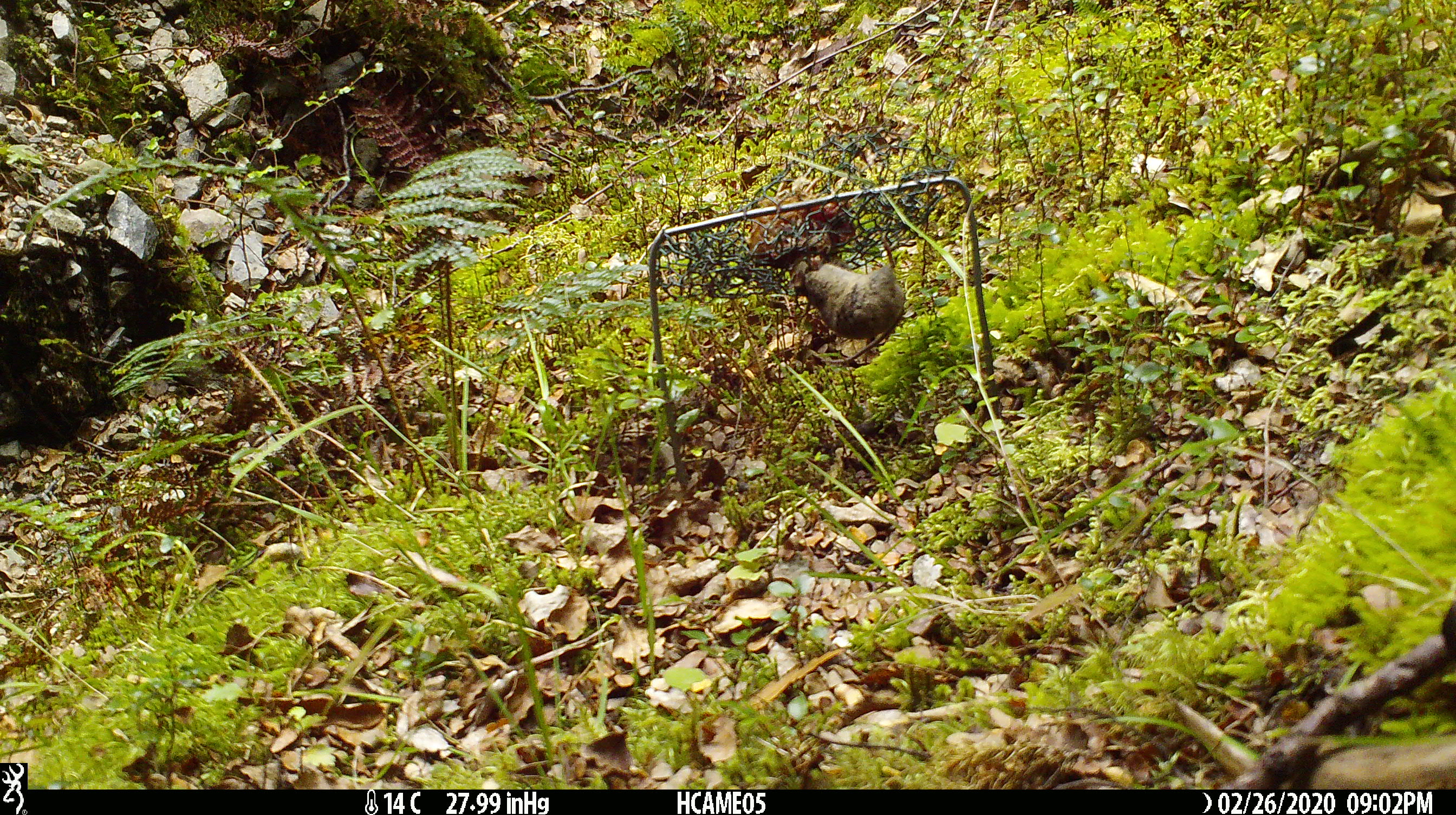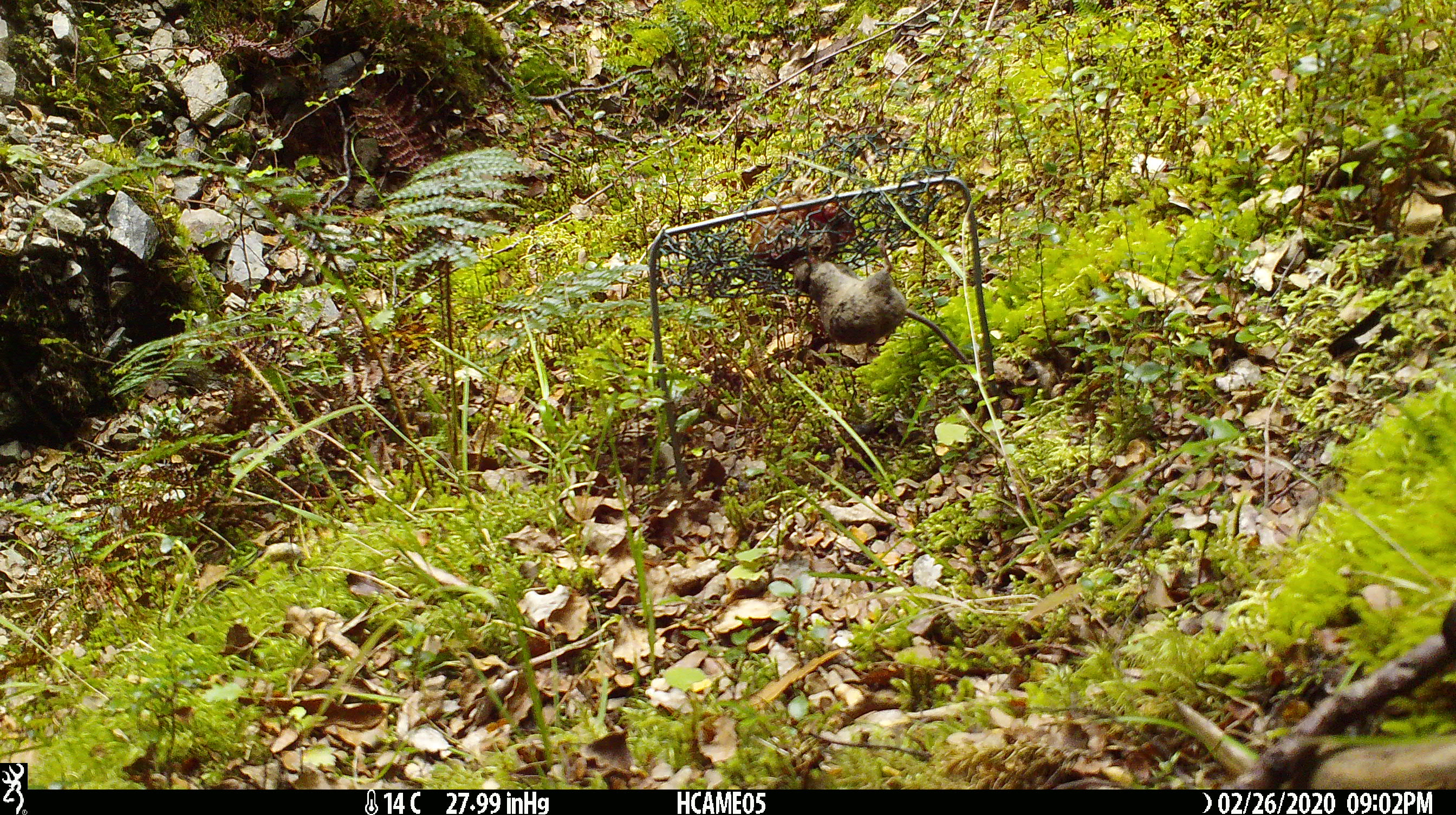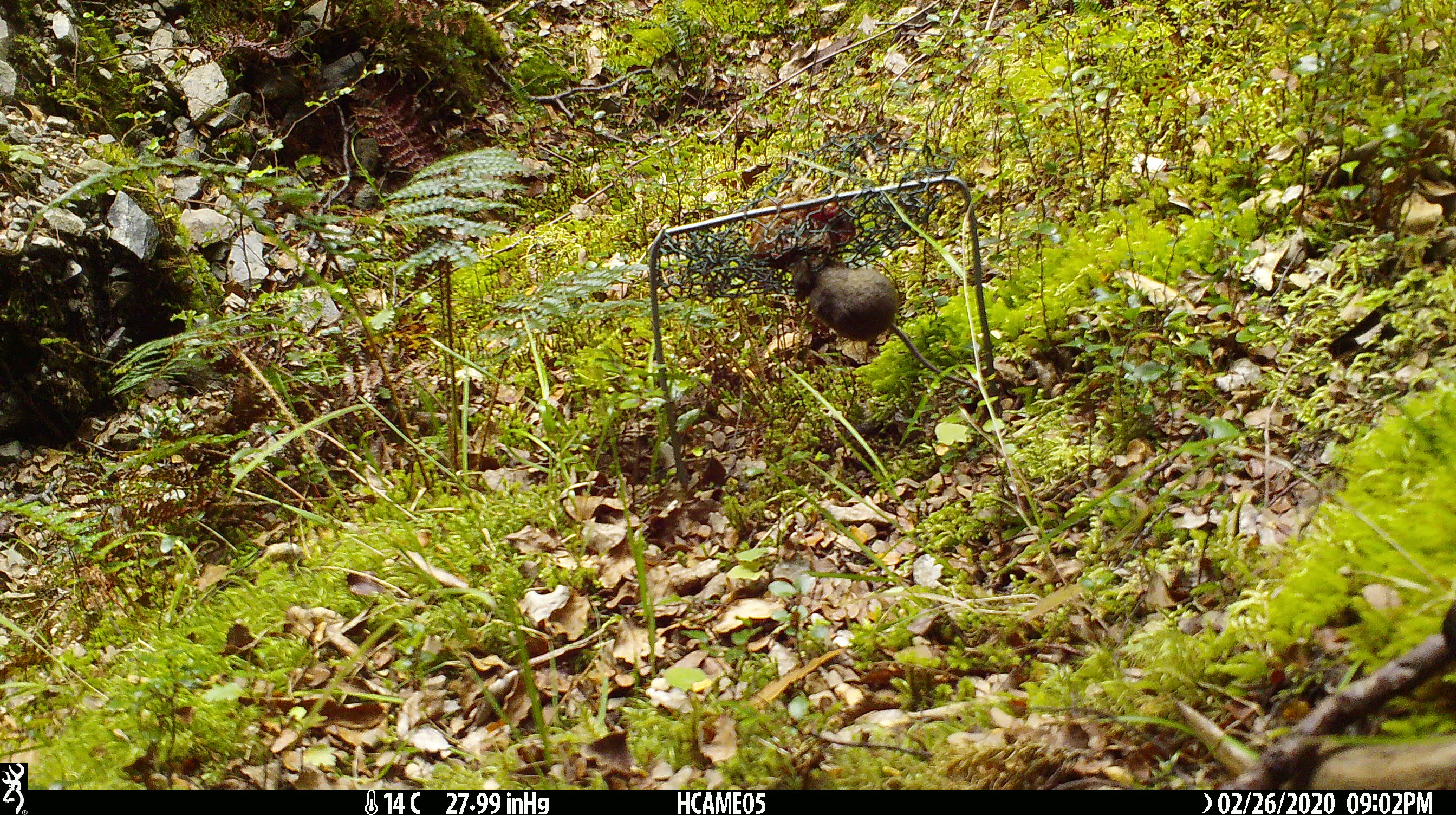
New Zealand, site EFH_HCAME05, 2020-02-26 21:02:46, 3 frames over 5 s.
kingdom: Animalia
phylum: Chordata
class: Mammalia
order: Rodentia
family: Muridae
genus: Mus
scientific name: Mus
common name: mouse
Mouse (Mus).